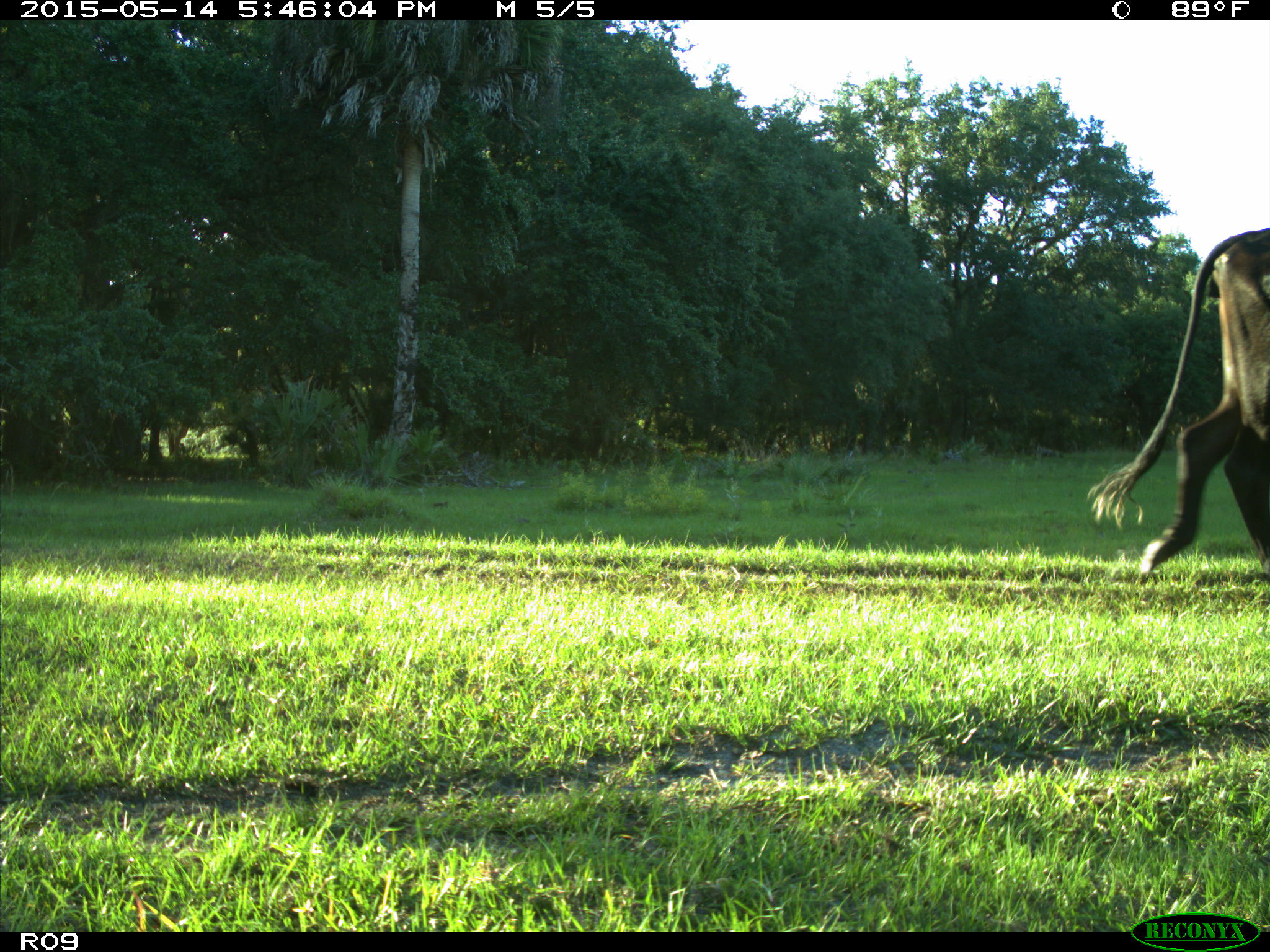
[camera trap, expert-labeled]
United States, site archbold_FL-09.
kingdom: Animalia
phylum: Chordata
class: Mammalia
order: Artiodactyla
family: Bovidae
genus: Bos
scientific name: Bos taurus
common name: domestic cow